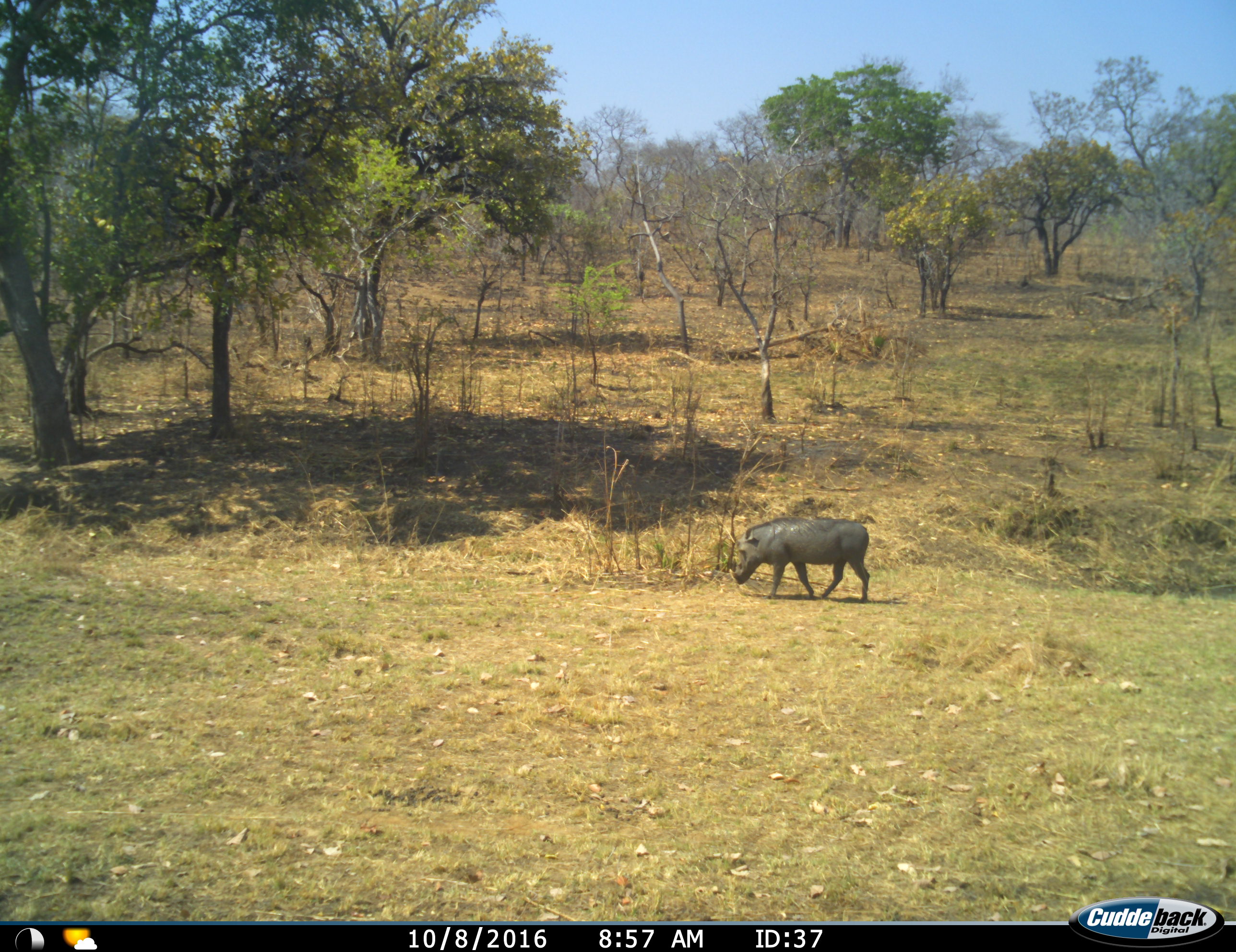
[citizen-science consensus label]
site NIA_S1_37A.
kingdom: Animalia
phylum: Chordata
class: Mammalia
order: Artiodactyla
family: Suidae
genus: Phacochoerus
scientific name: Phacochoerus africanus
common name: warthog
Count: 1.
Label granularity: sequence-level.